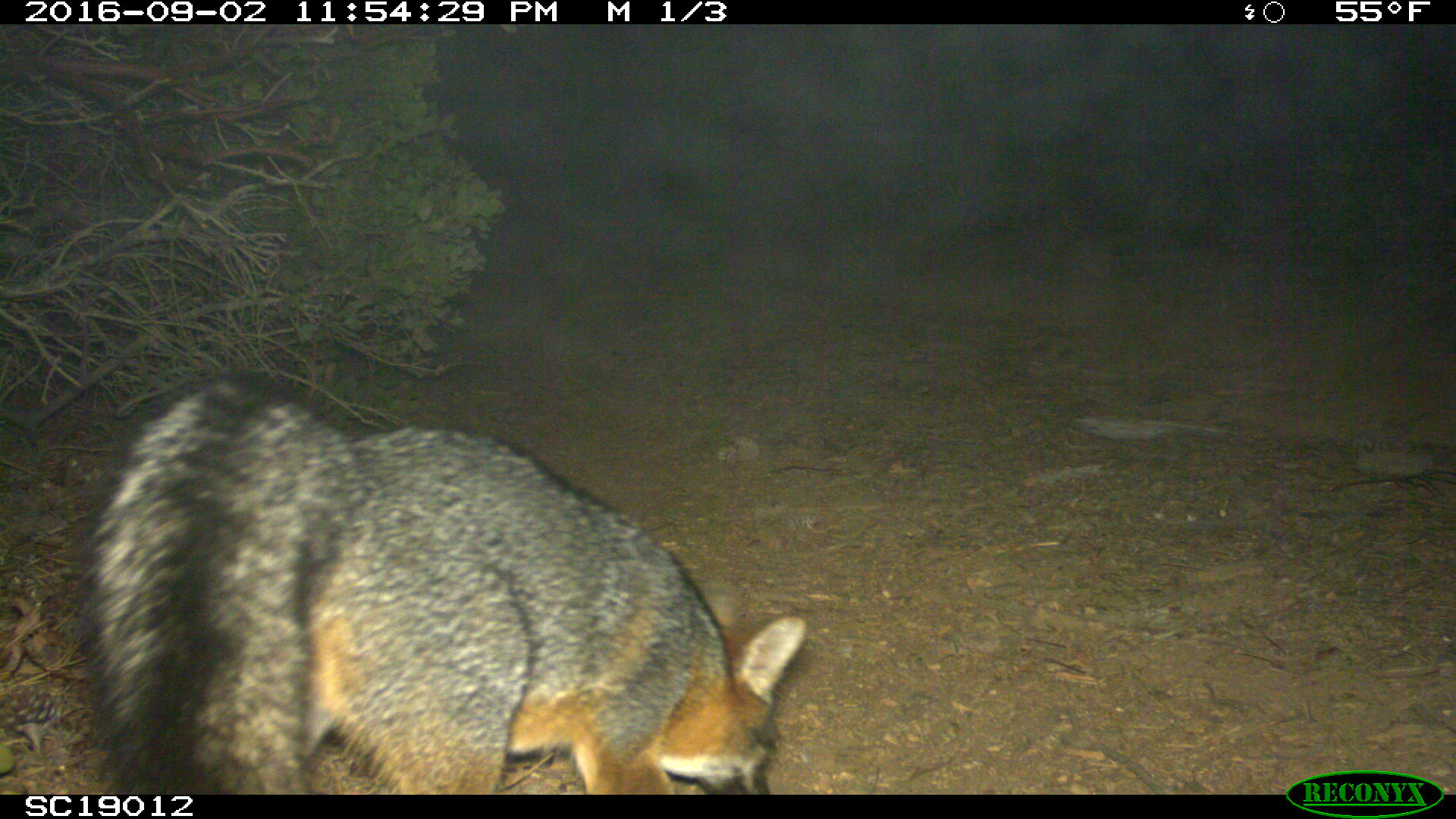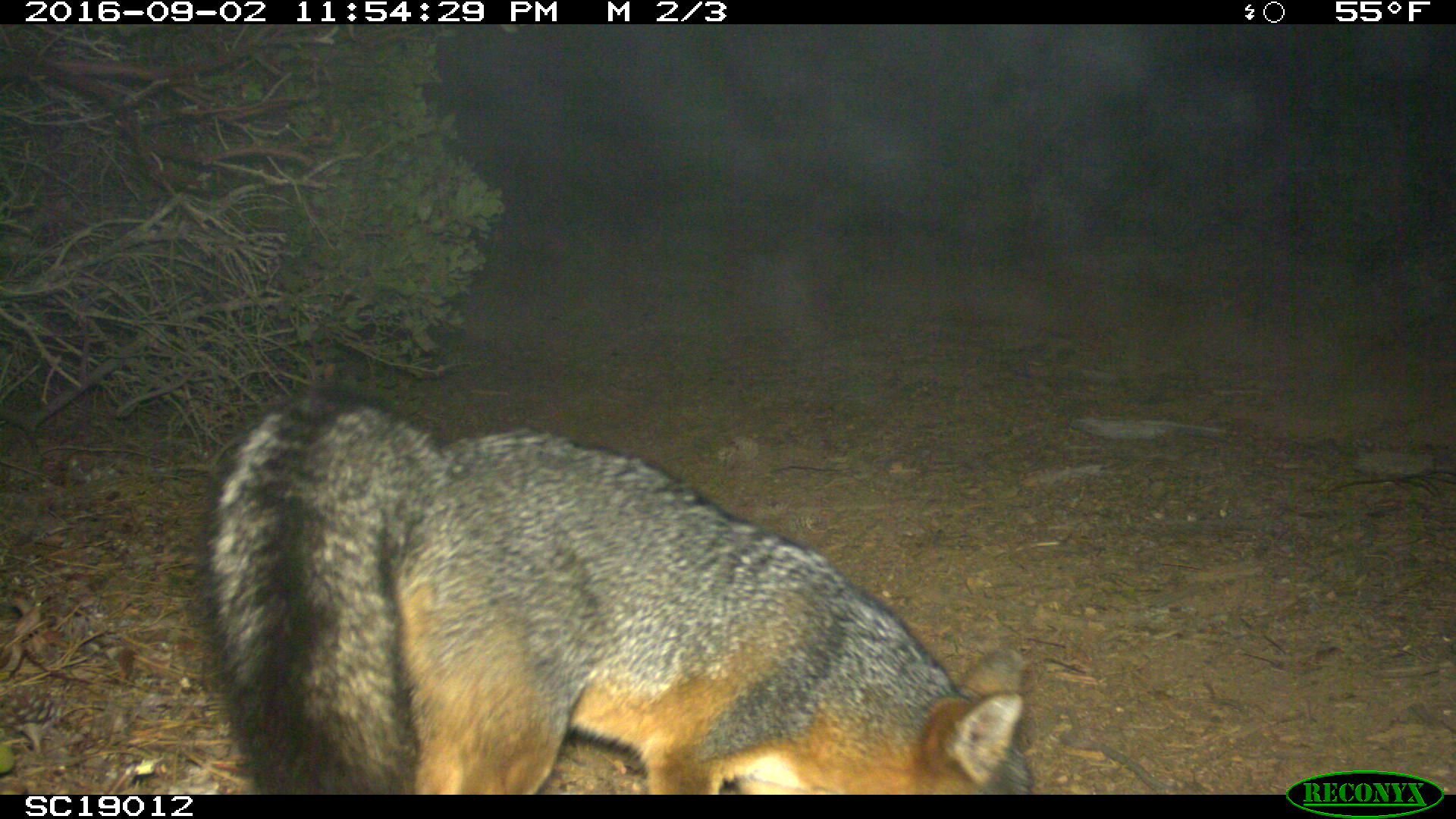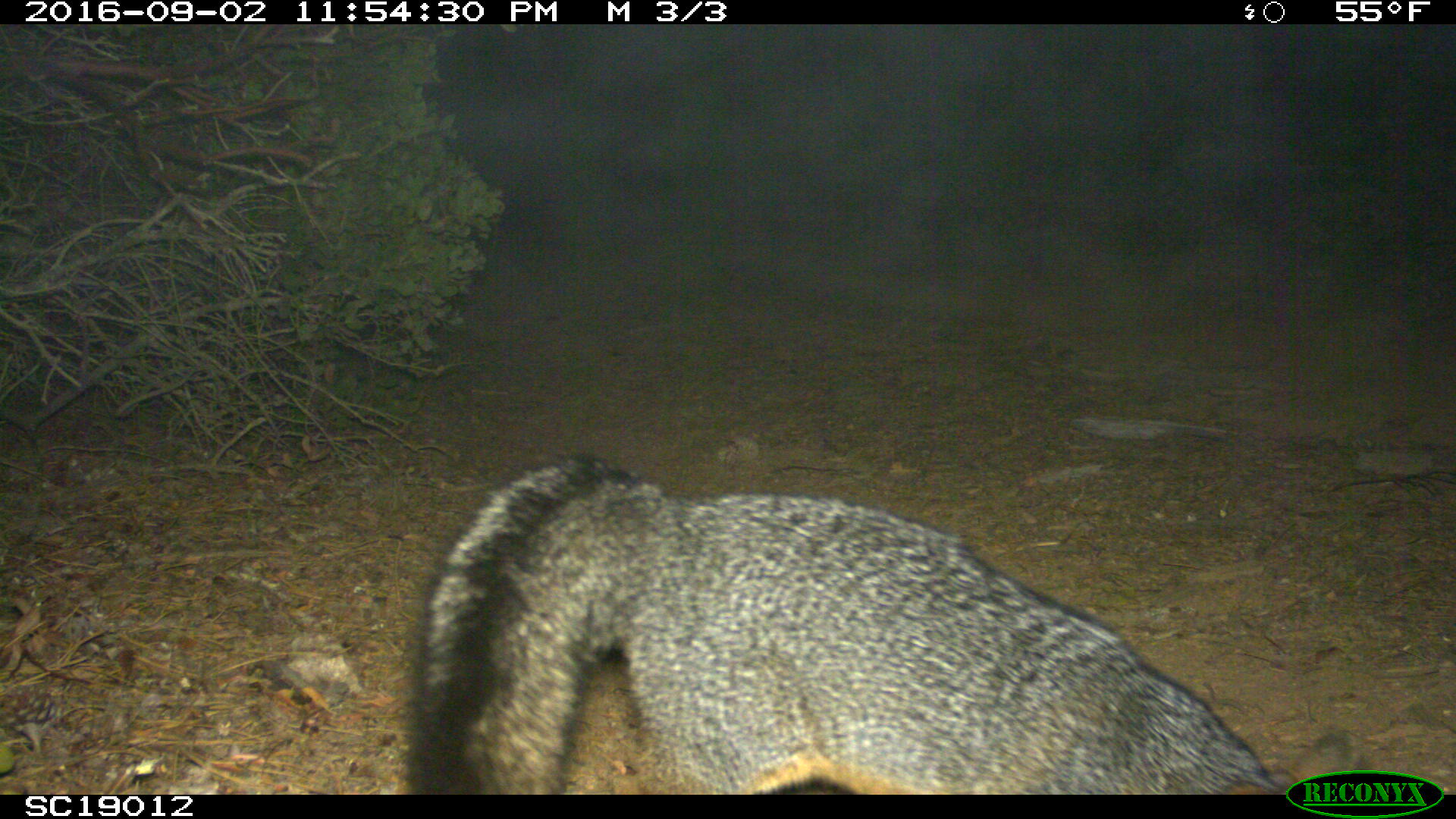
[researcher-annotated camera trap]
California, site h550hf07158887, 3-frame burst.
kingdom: Animalia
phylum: Chordata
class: Mammalia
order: Carnivora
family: Canidae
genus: Urocyon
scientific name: Urocyon littoralis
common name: island fox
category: fox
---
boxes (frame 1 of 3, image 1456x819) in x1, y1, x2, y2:
fox: 62, 364, 811, 794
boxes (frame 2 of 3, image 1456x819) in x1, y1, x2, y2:
fox: 197, 385, 1032, 795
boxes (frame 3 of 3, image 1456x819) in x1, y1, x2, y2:
fox: 403, 451, 1299, 794